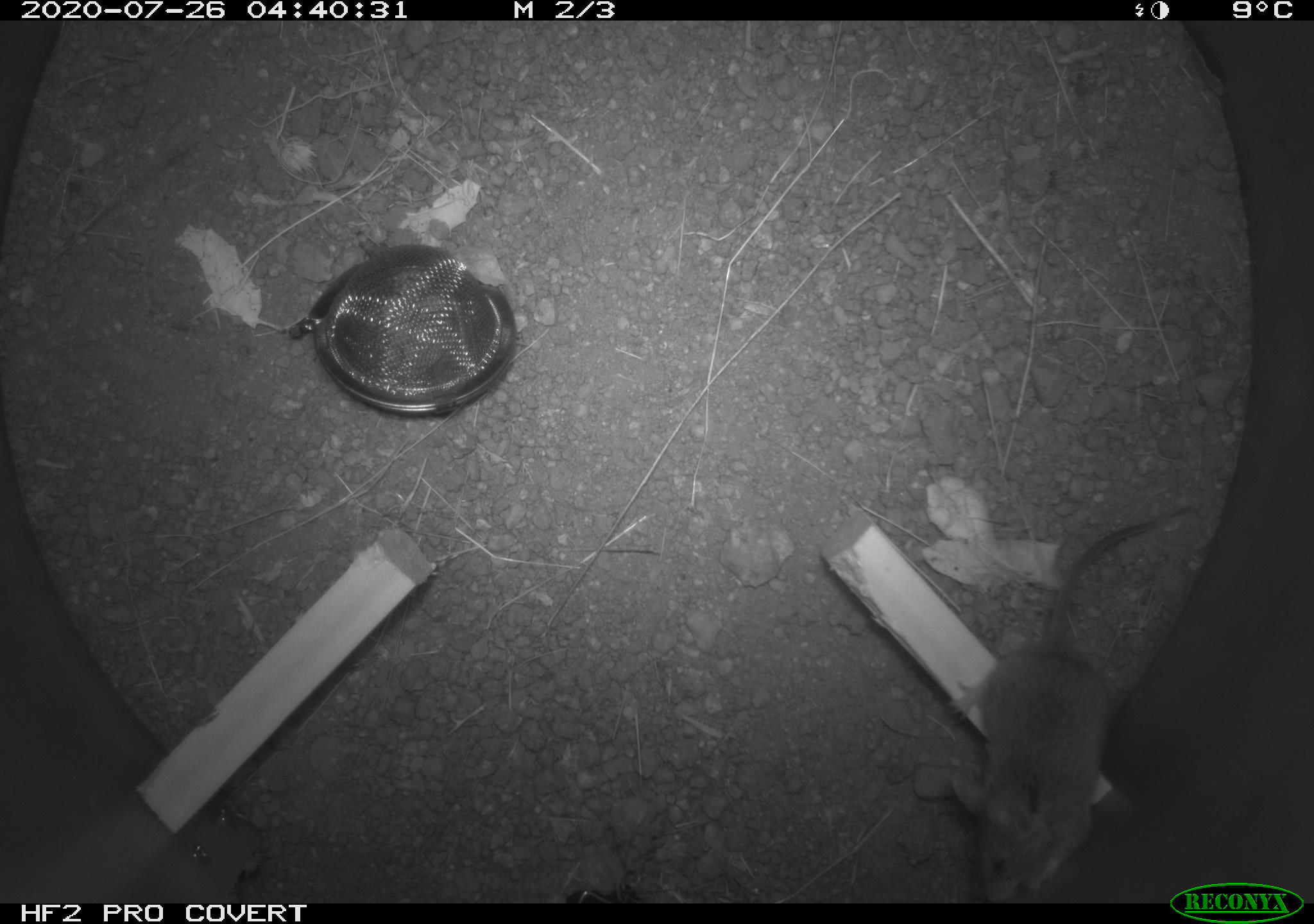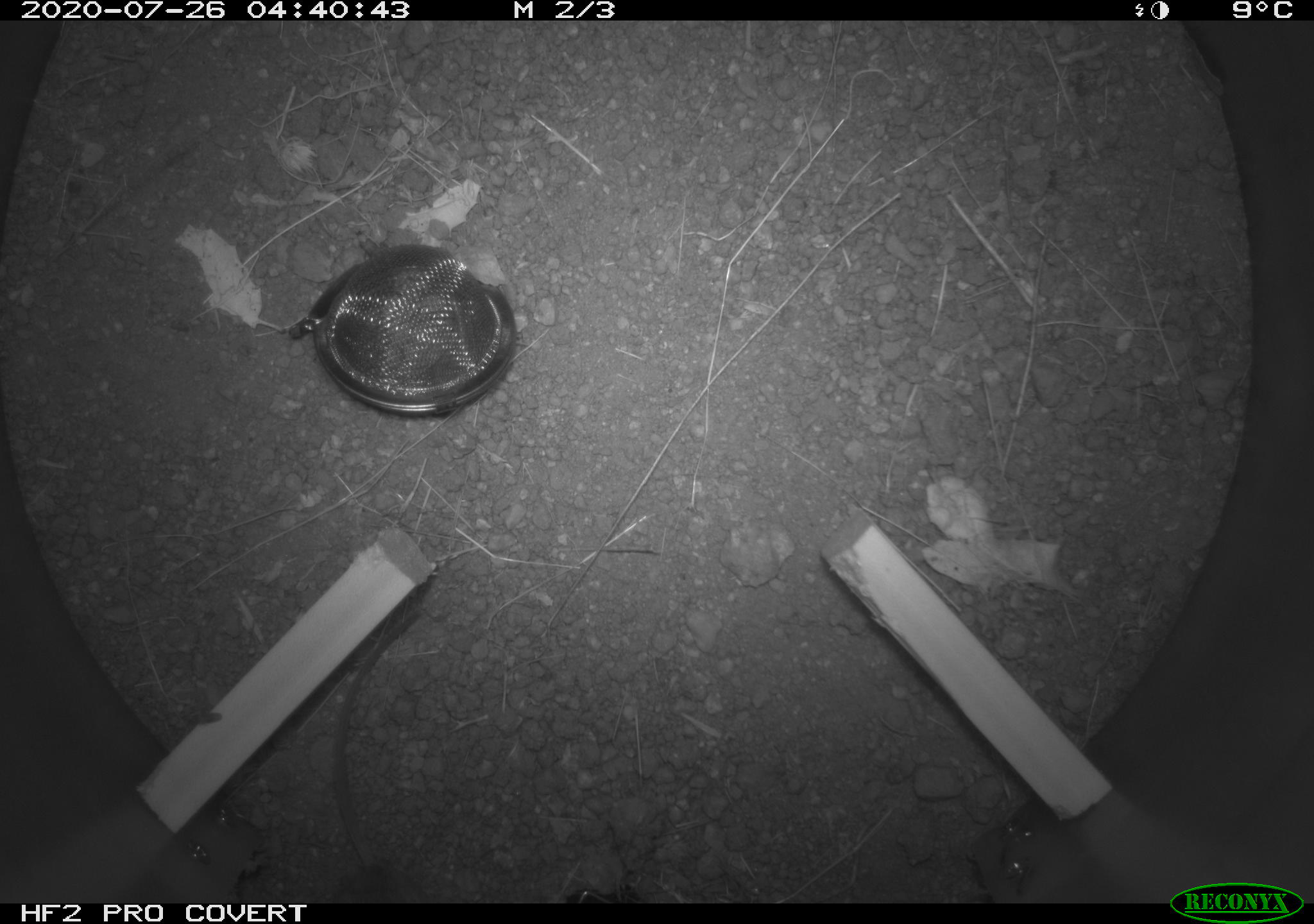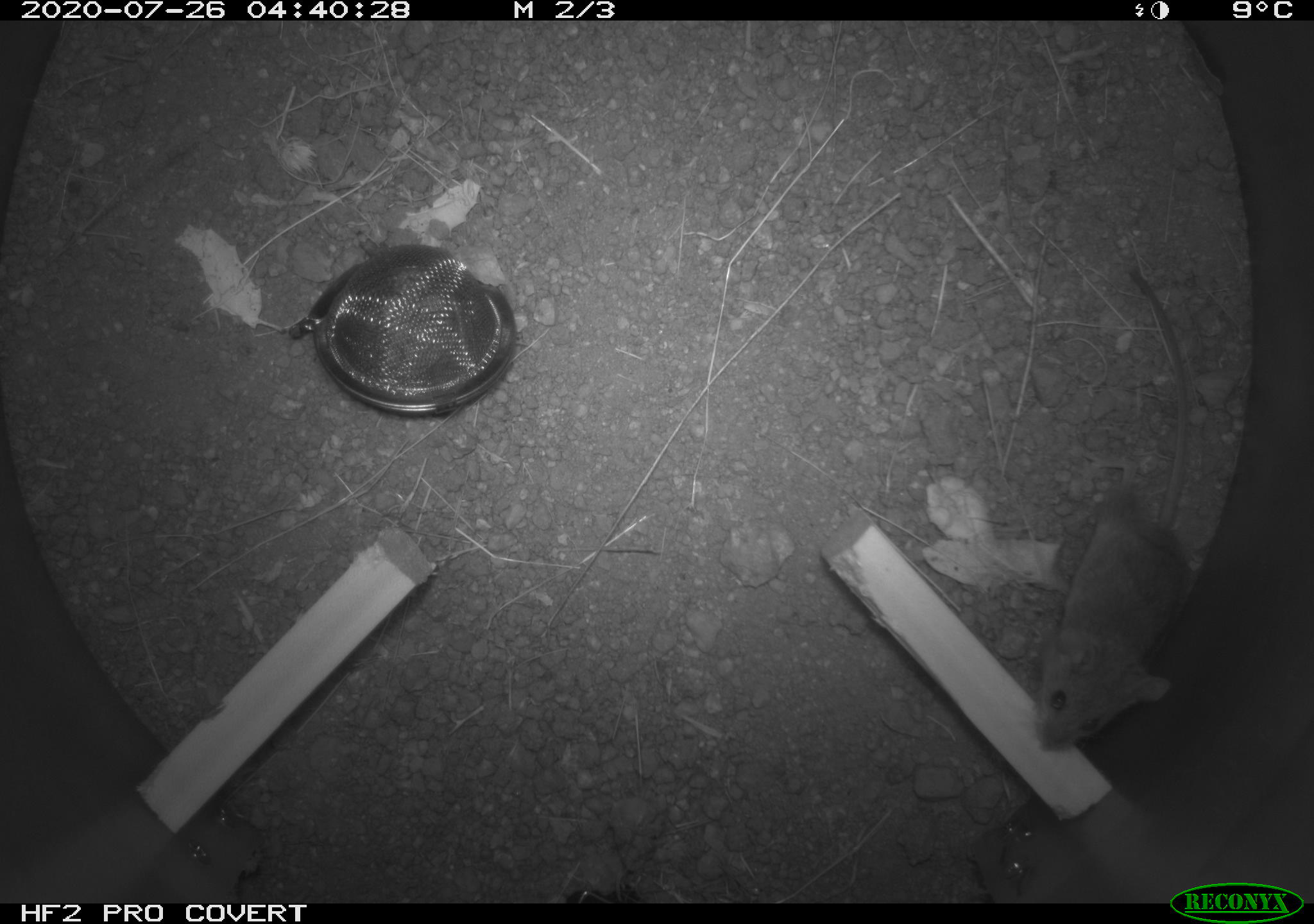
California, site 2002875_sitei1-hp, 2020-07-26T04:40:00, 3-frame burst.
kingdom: Animalia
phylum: Chordata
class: Mammalia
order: Rodentia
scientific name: Rodentia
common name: rodent